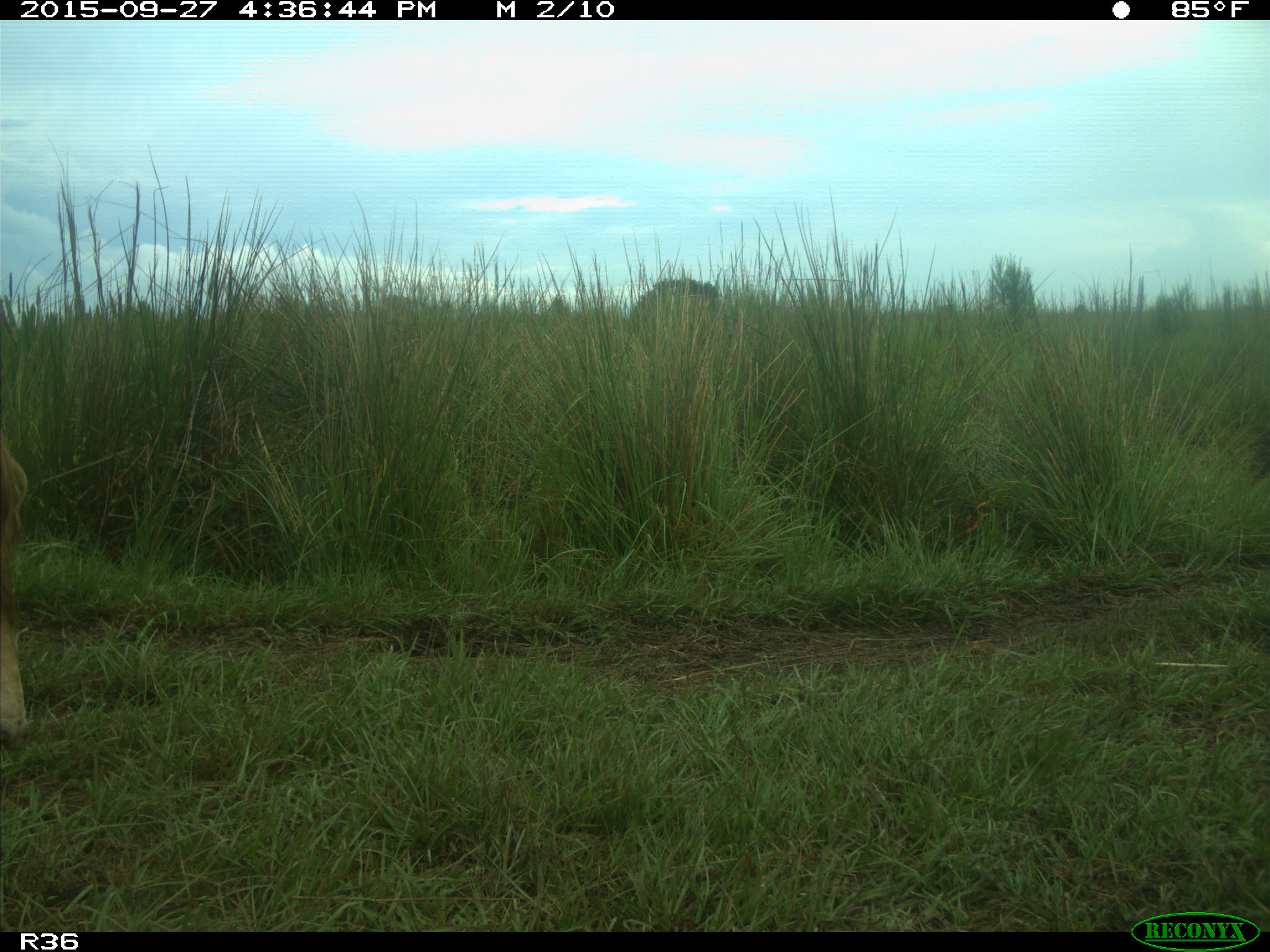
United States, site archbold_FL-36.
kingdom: Animalia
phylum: Chordata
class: Mammalia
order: Artiodactyla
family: Bovidae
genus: Bos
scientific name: Bos taurus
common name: domestic cow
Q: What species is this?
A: Bos taurus (domestic cow).